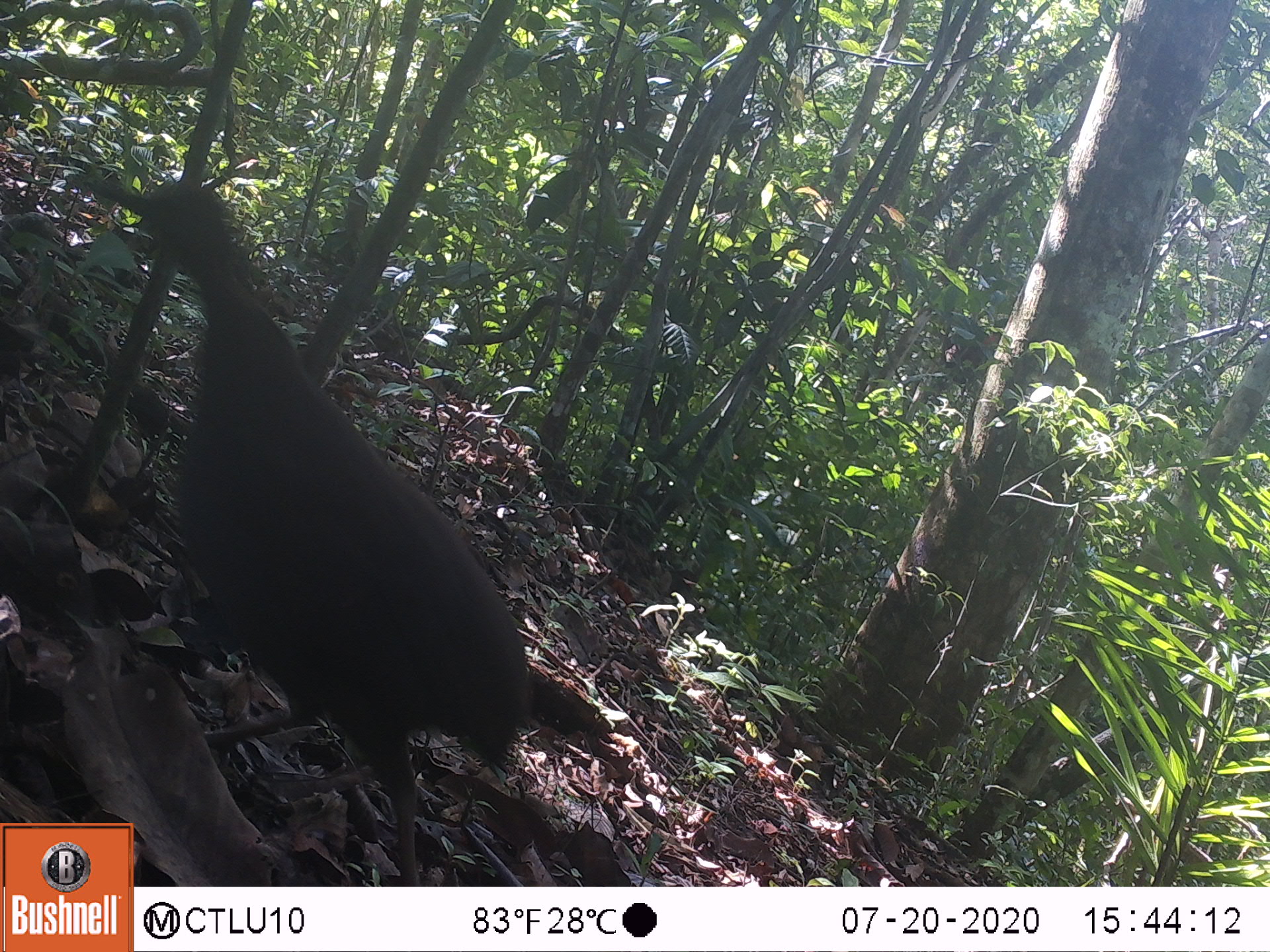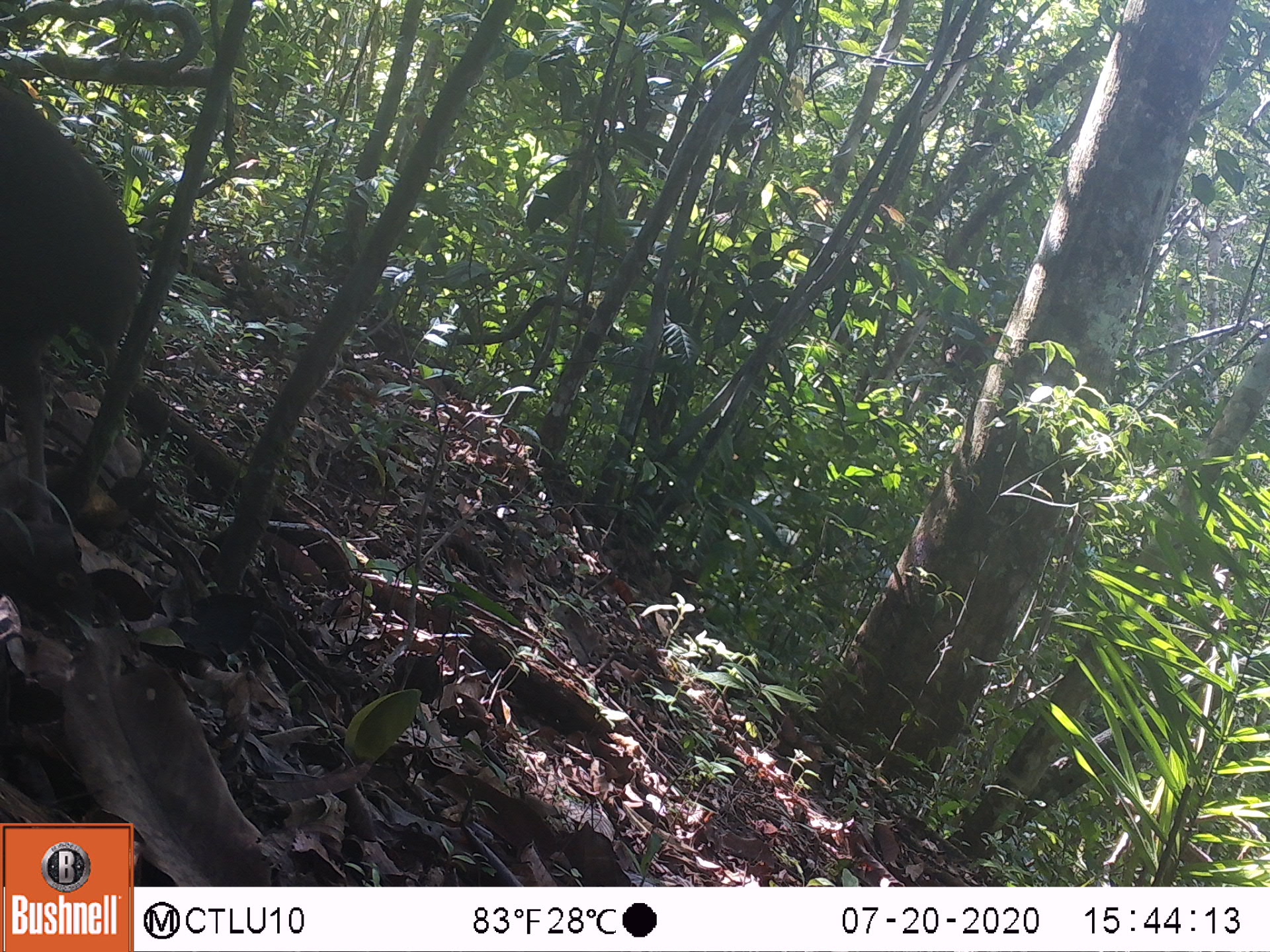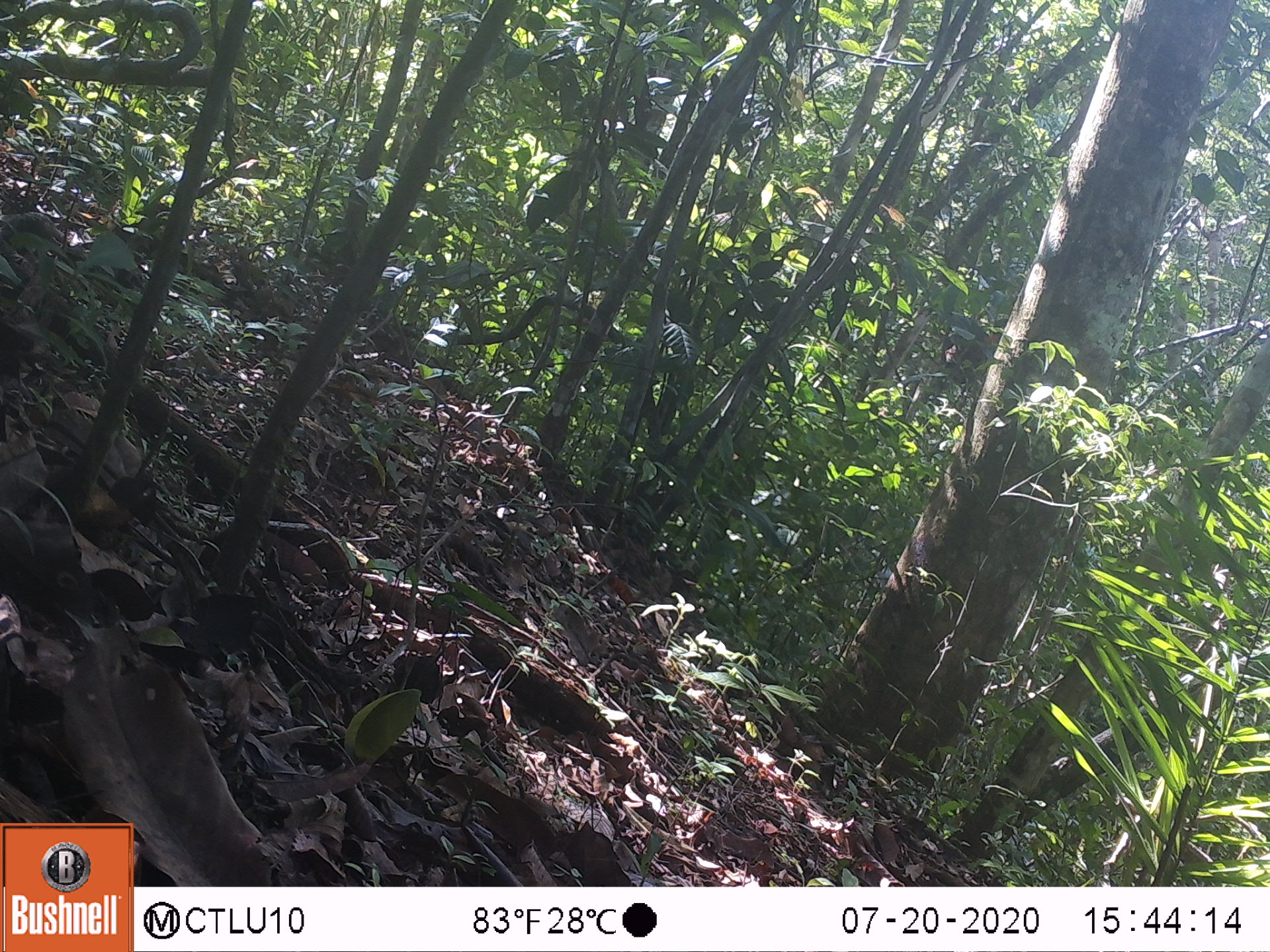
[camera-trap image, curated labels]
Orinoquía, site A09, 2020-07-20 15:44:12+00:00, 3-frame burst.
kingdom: Animalia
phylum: Chordata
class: Aves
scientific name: Aves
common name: bird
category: unknown bird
Unknown bird (bird) (Aves).